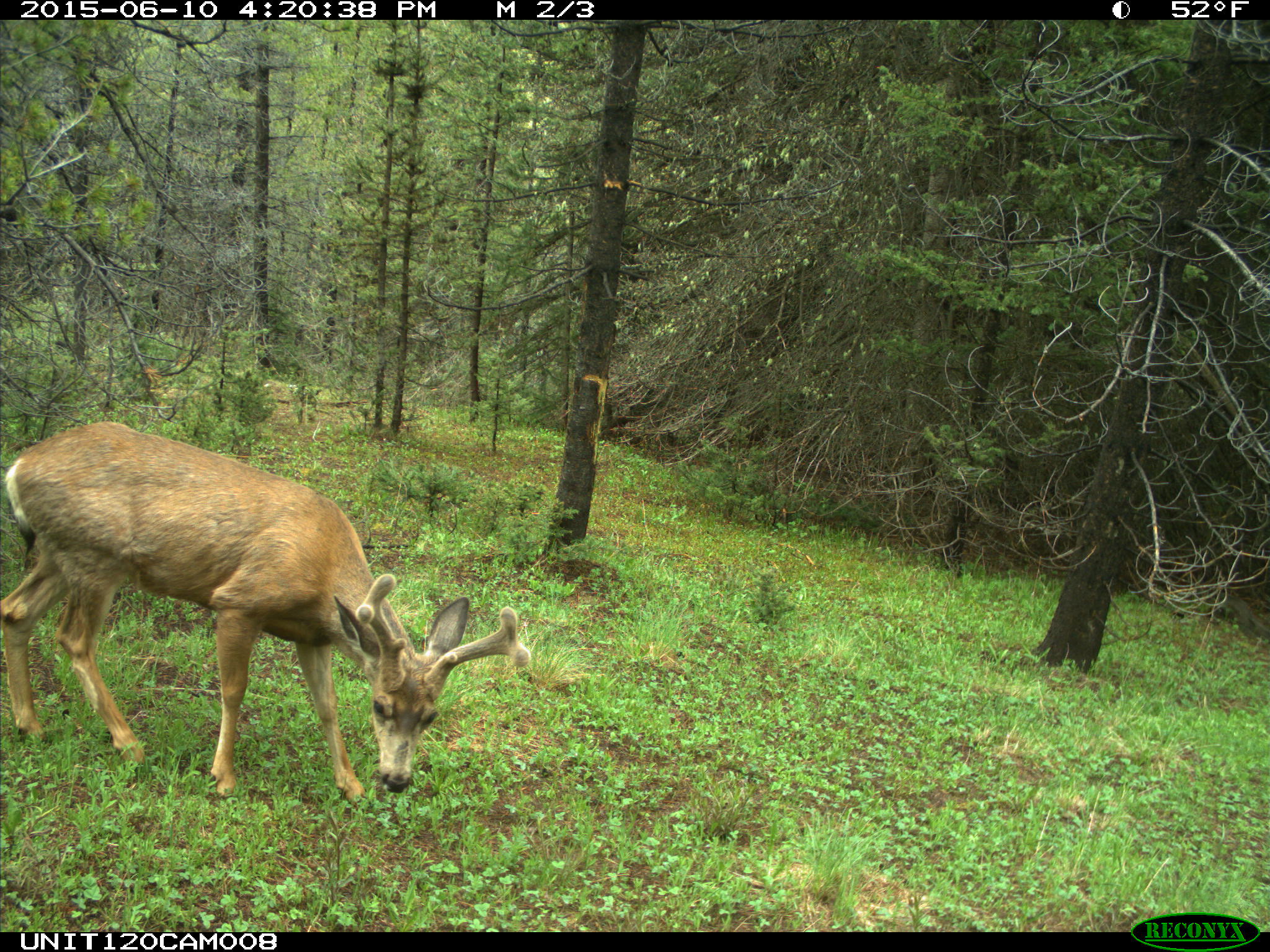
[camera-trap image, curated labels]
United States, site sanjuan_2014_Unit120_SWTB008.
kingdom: Animalia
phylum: Chordata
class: Mammalia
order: Artiodactyla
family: Cervidae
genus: Odocoileus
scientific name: Odocoileus hemionus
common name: mule deer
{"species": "Odocoileus hemionus (mule deer)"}